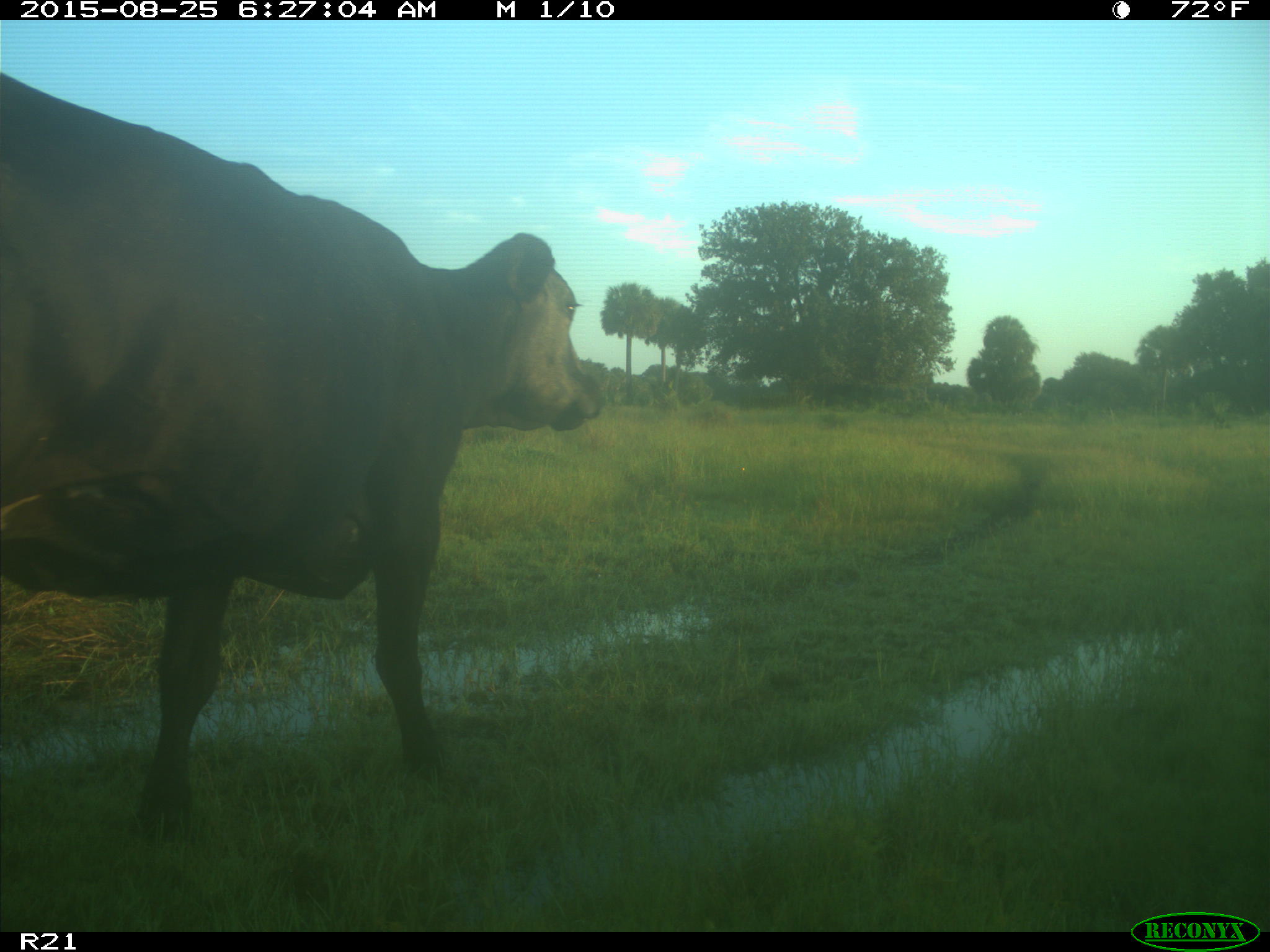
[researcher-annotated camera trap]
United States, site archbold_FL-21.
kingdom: Animalia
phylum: Chordata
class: Mammalia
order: Artiodactyla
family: Bovidae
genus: Bos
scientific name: Bos taurus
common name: domestic cow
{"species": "Bos taurus (domestic cow)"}